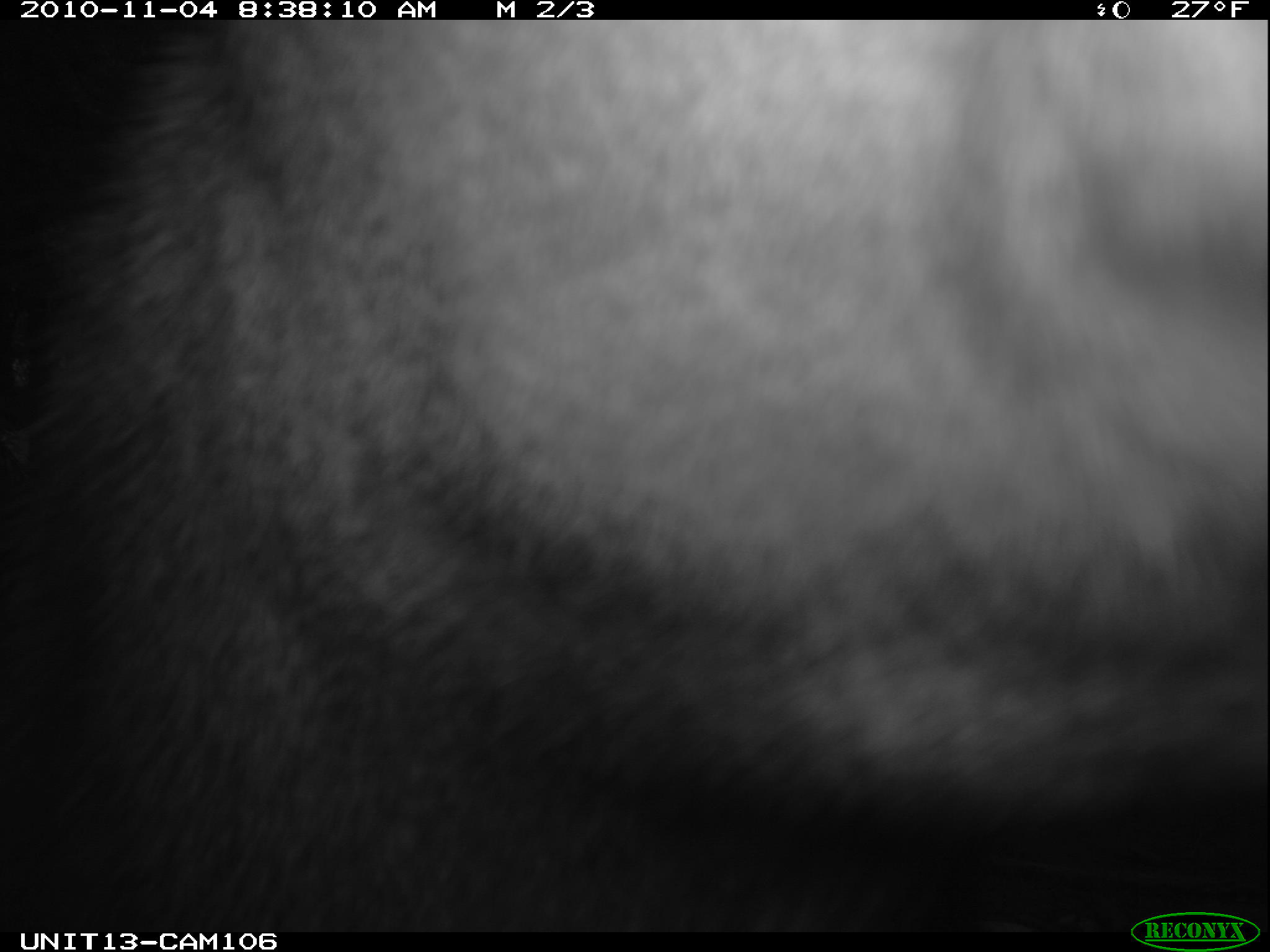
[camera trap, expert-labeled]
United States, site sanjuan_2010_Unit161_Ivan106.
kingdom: Animalia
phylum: Chordata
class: Mammalia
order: Artiodactyla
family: Cervidae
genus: Cervus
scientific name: Cervus elaphus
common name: red deer